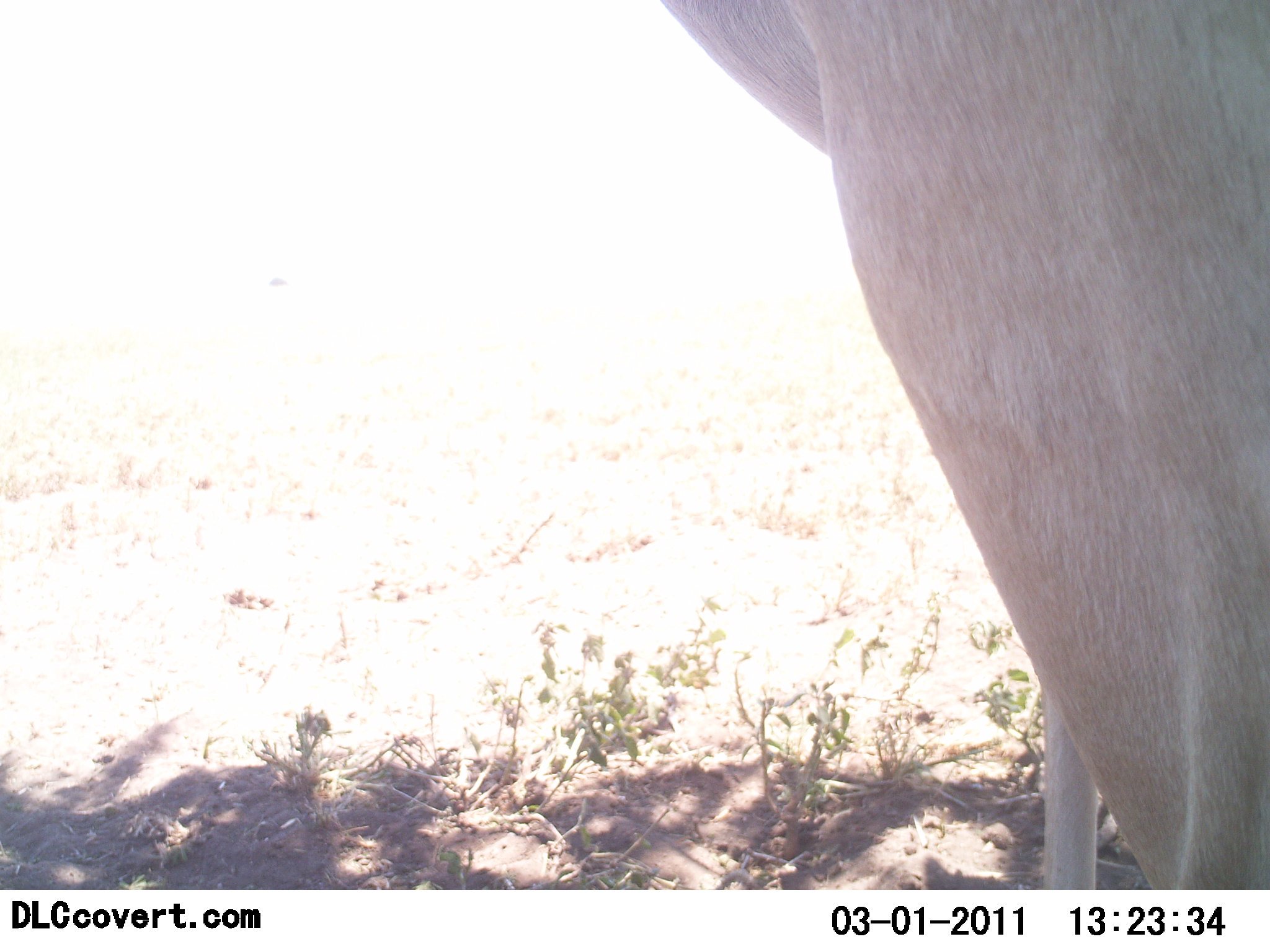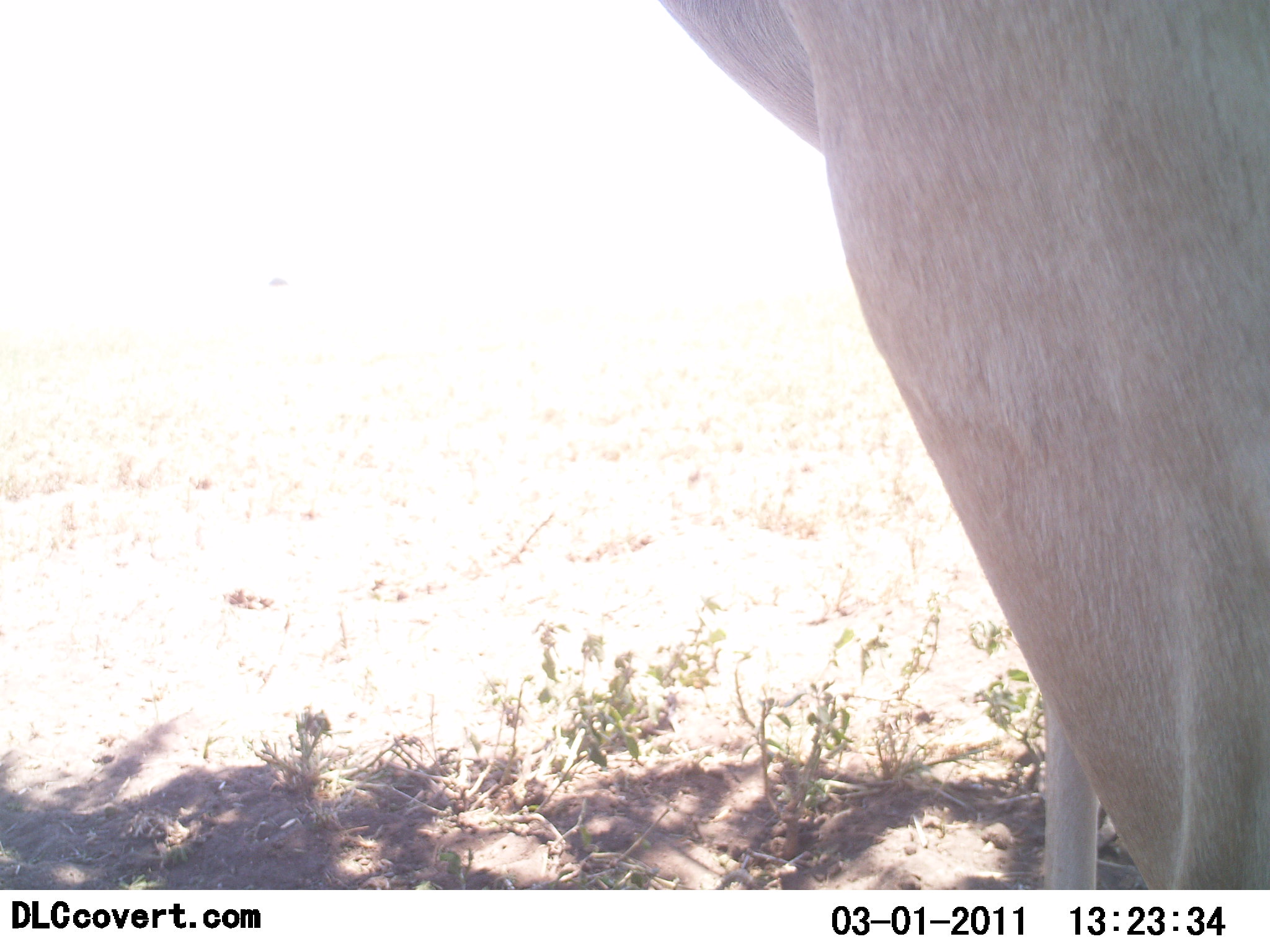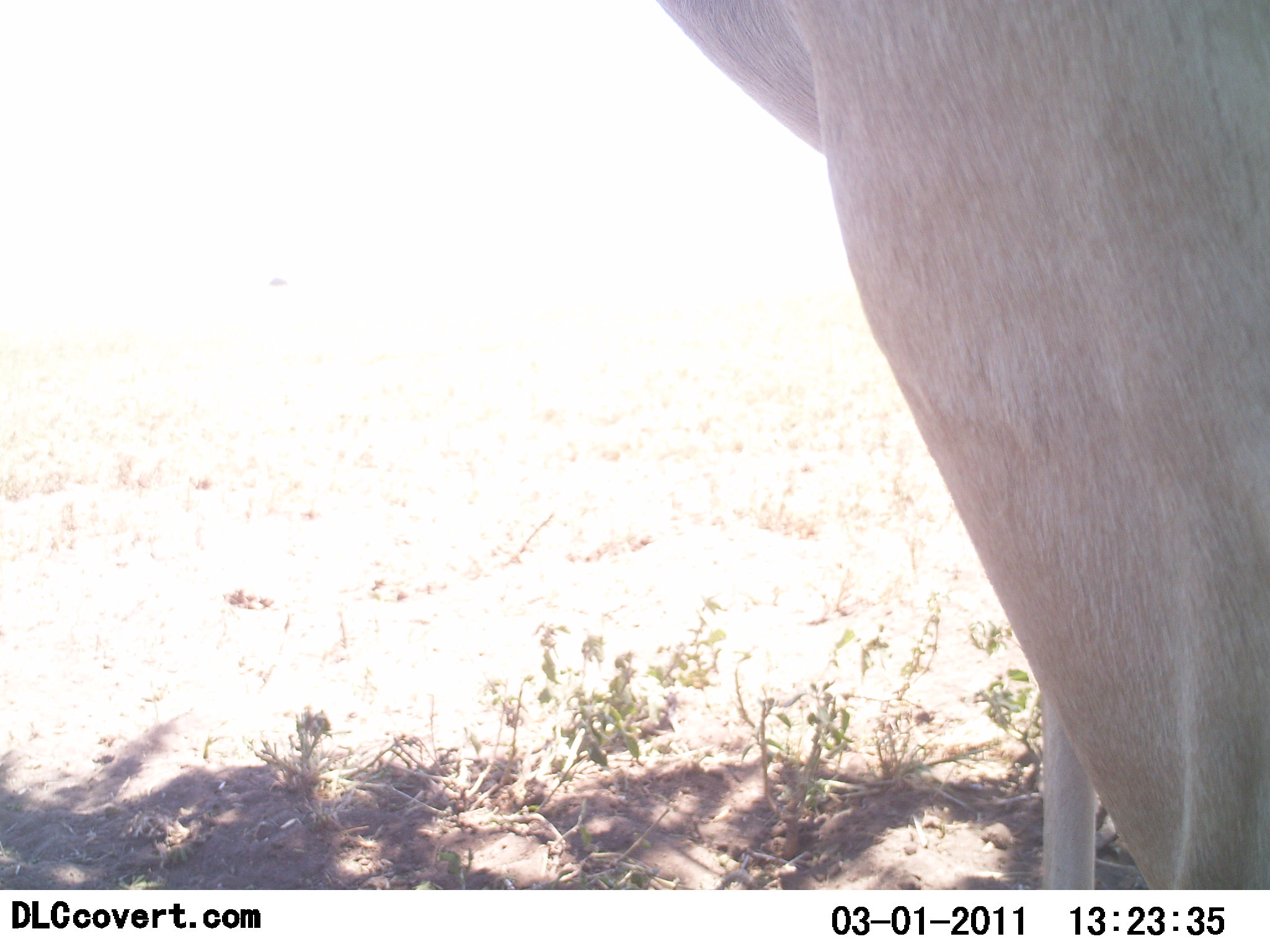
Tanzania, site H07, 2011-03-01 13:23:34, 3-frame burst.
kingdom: Animalia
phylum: Chordata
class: Mammalia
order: Artiodactyla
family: Bovidae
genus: Alcelaphus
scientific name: Alcelaphus buselaphus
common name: hartebeest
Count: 1.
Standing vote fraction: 100%.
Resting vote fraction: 0%.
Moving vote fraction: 0%.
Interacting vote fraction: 0%.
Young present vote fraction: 0%.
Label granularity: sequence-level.